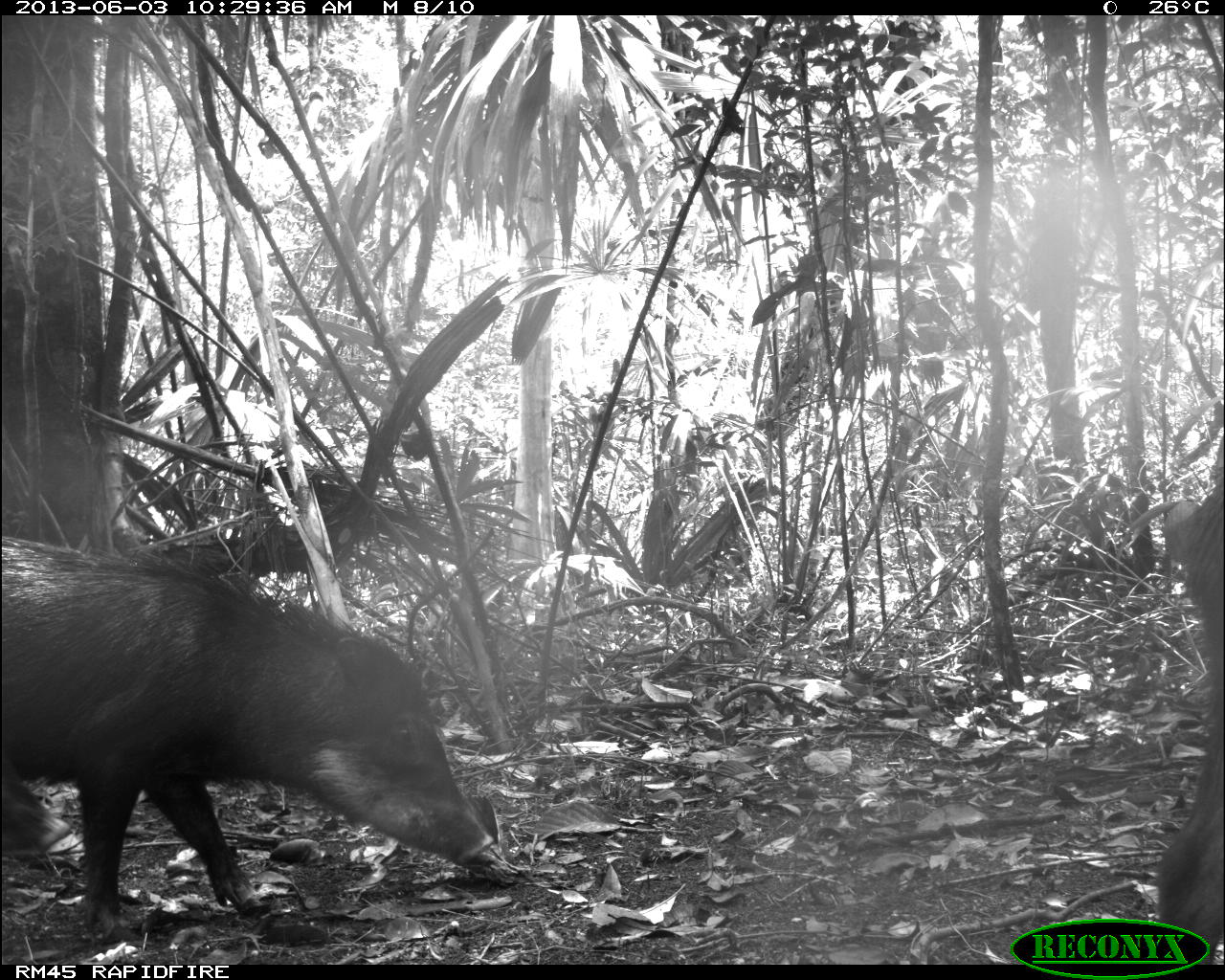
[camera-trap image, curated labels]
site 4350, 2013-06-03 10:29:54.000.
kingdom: Animalia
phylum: Chordata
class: Mammalia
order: Artiodactyla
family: Tayassuidae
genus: Tayassu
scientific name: Tayassu pecari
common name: white-lipped peccary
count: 6